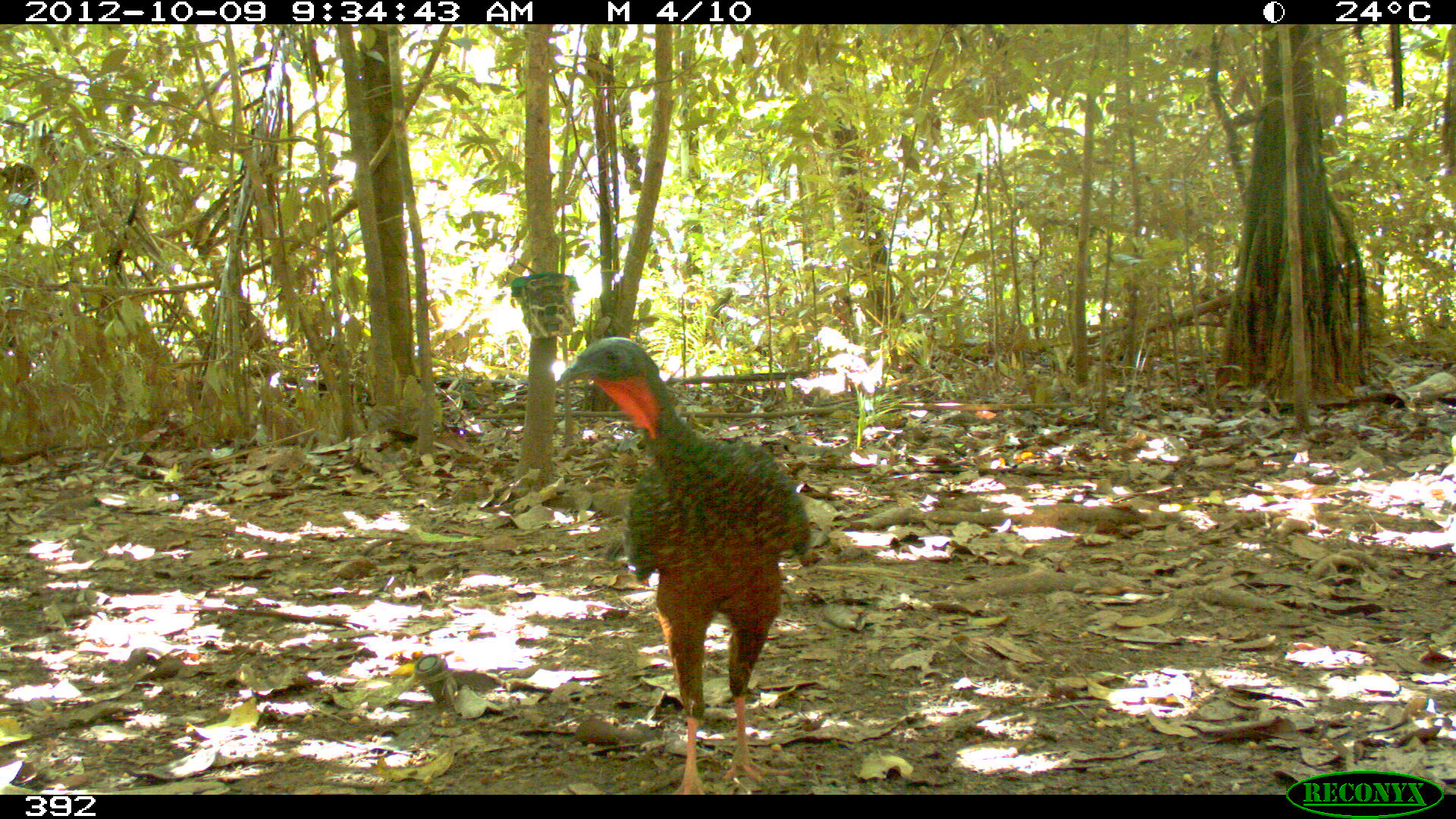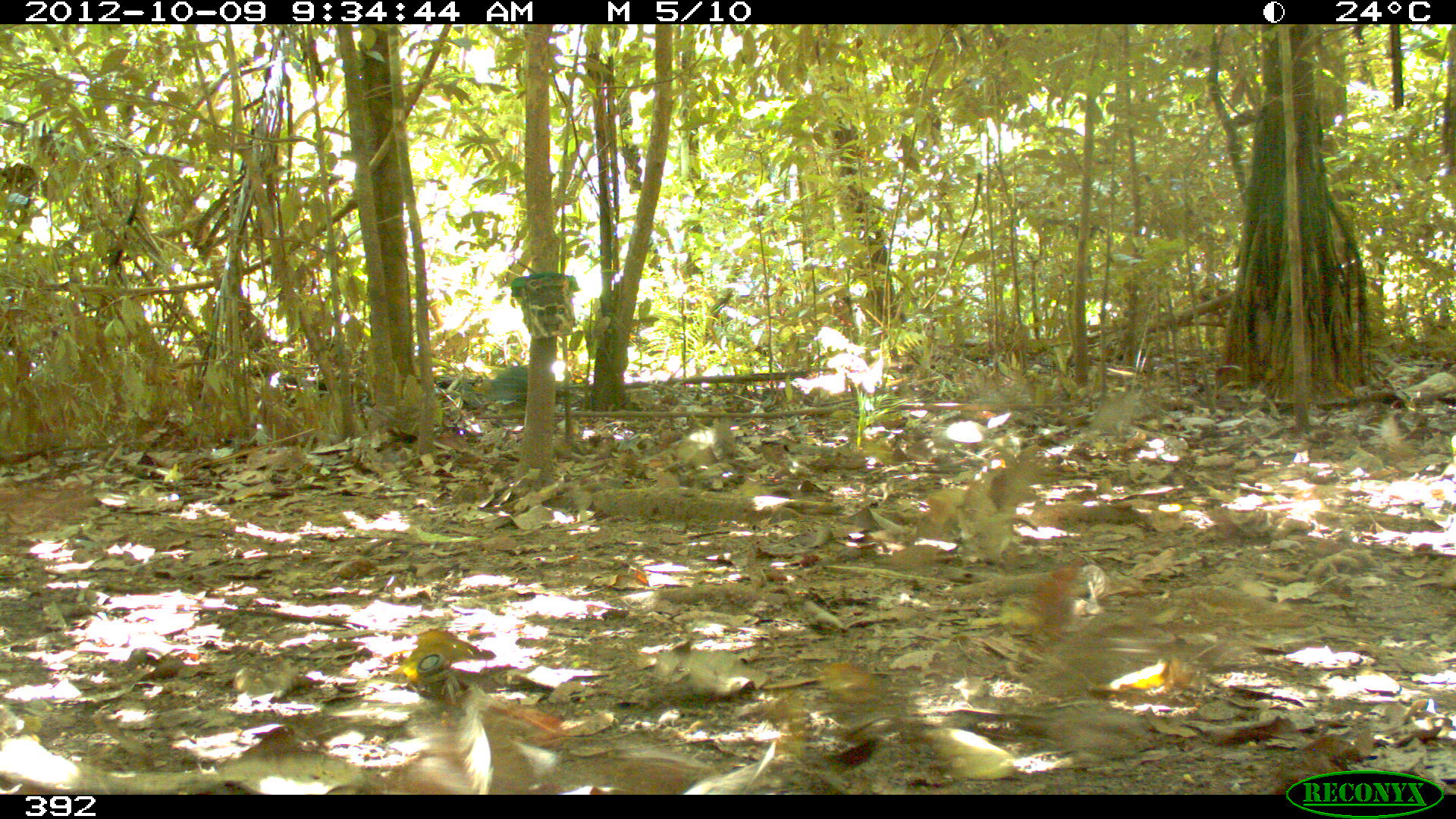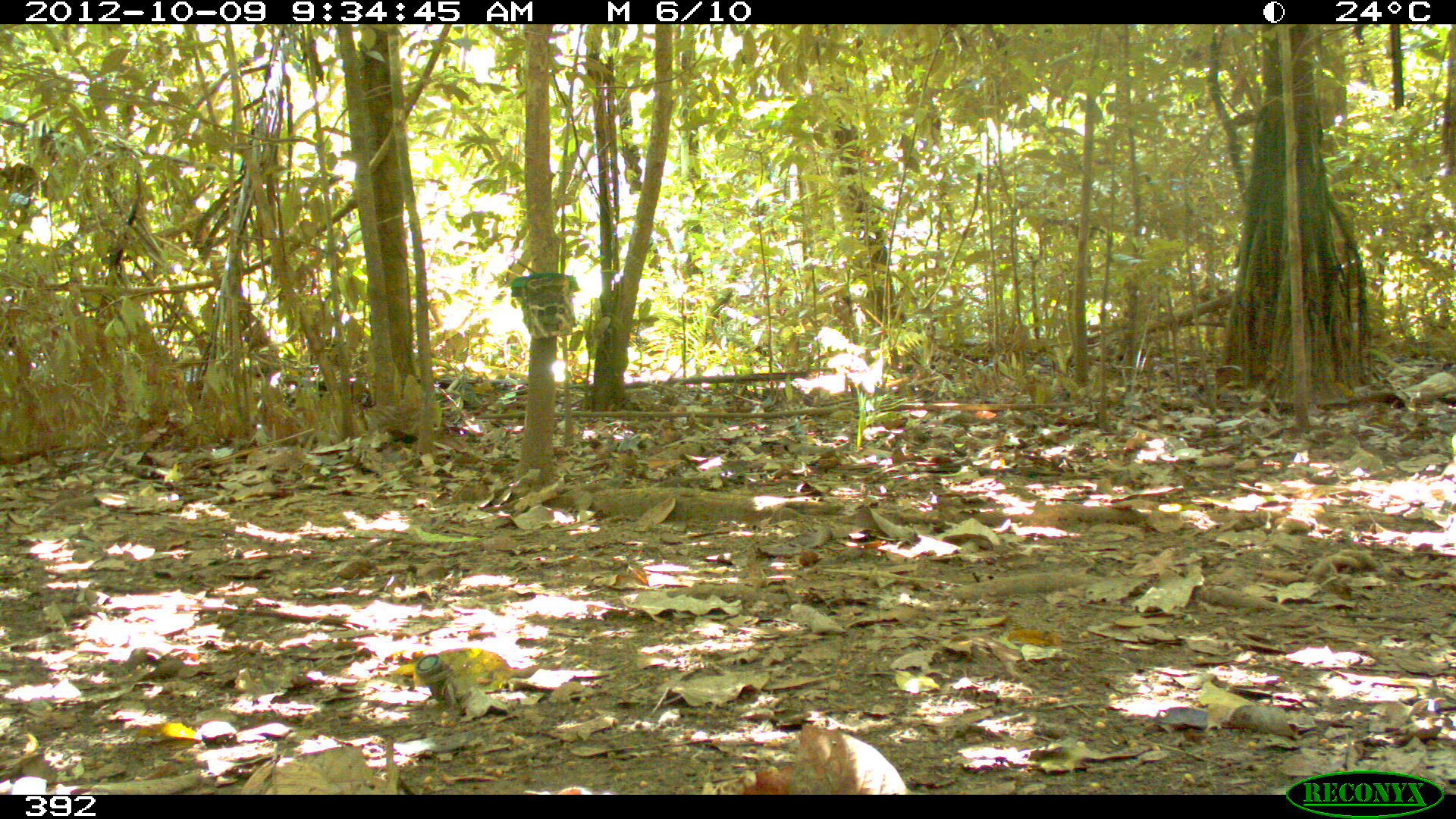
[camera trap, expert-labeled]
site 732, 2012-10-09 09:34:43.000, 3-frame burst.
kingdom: Animalia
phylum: Chordata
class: Aves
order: Galliformes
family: Cracidae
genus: Penelope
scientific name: Penelope jacquacu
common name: spix's guan